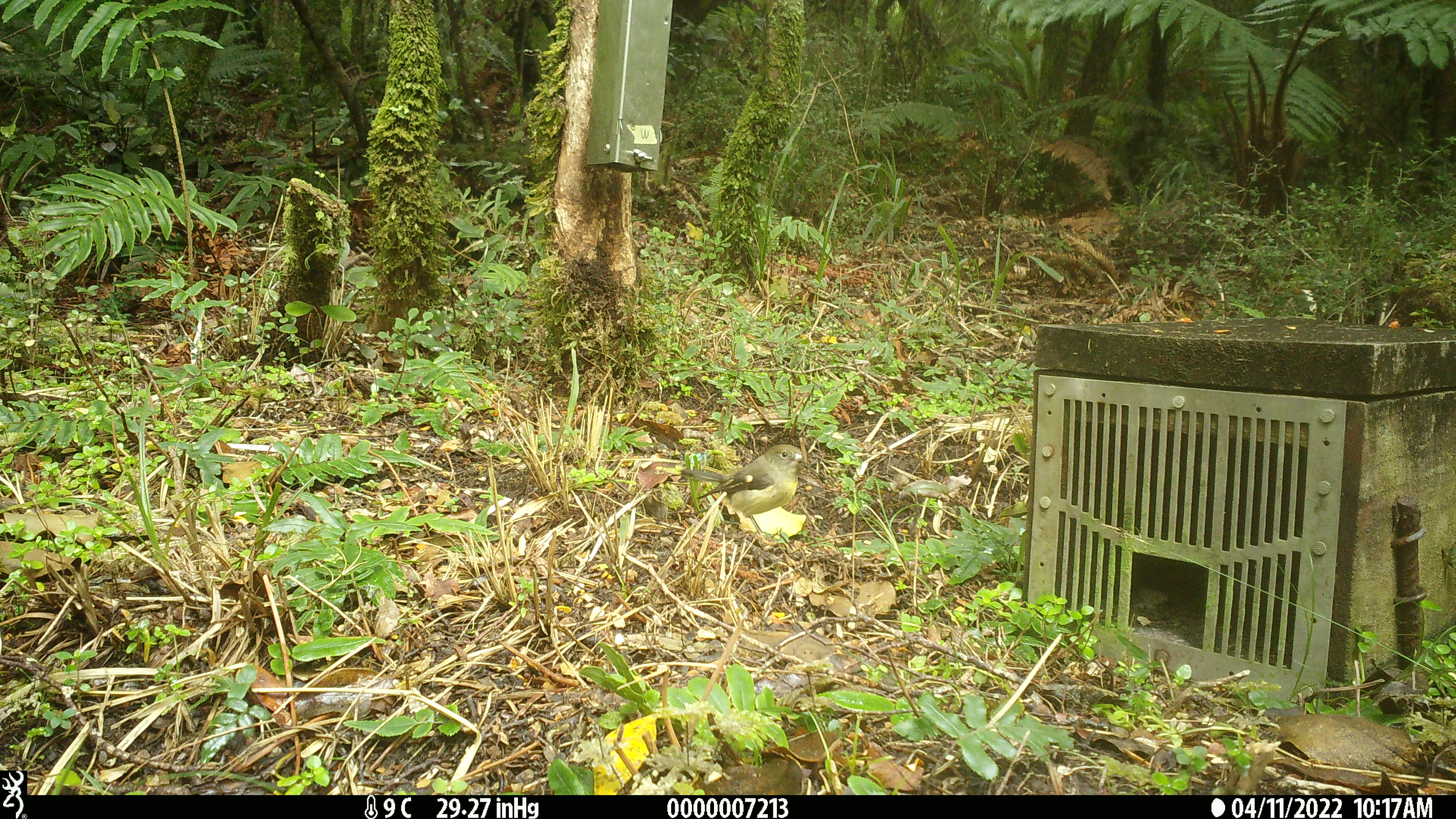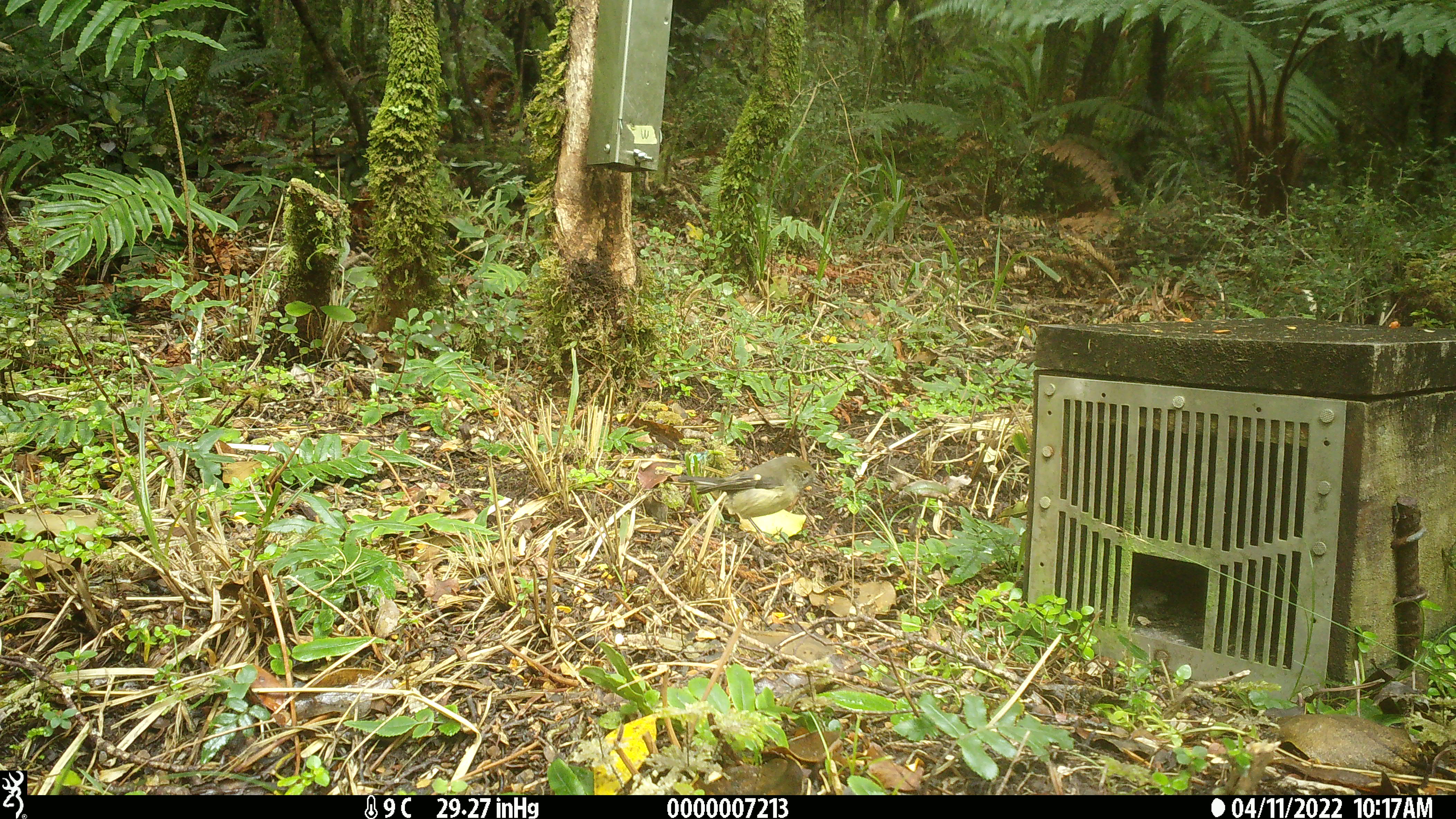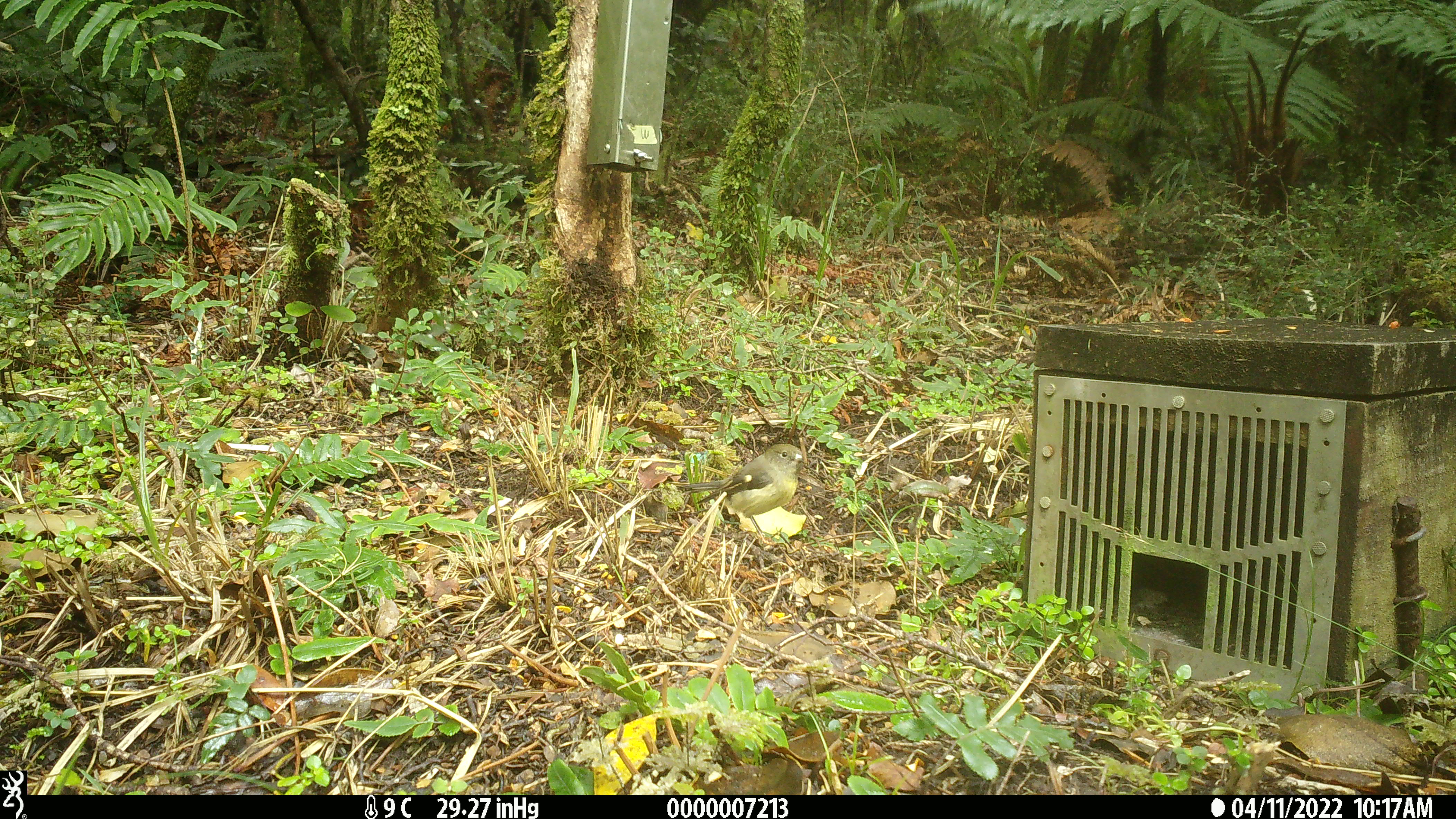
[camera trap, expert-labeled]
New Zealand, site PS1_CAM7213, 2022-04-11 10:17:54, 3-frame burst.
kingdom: Animalia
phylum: Chordata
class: Aves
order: Passeriformes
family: Petroicidae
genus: Petroica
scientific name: Petroica australis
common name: new zealand robin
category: robin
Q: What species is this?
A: Robin (new zealand robin) (Petroica australis).